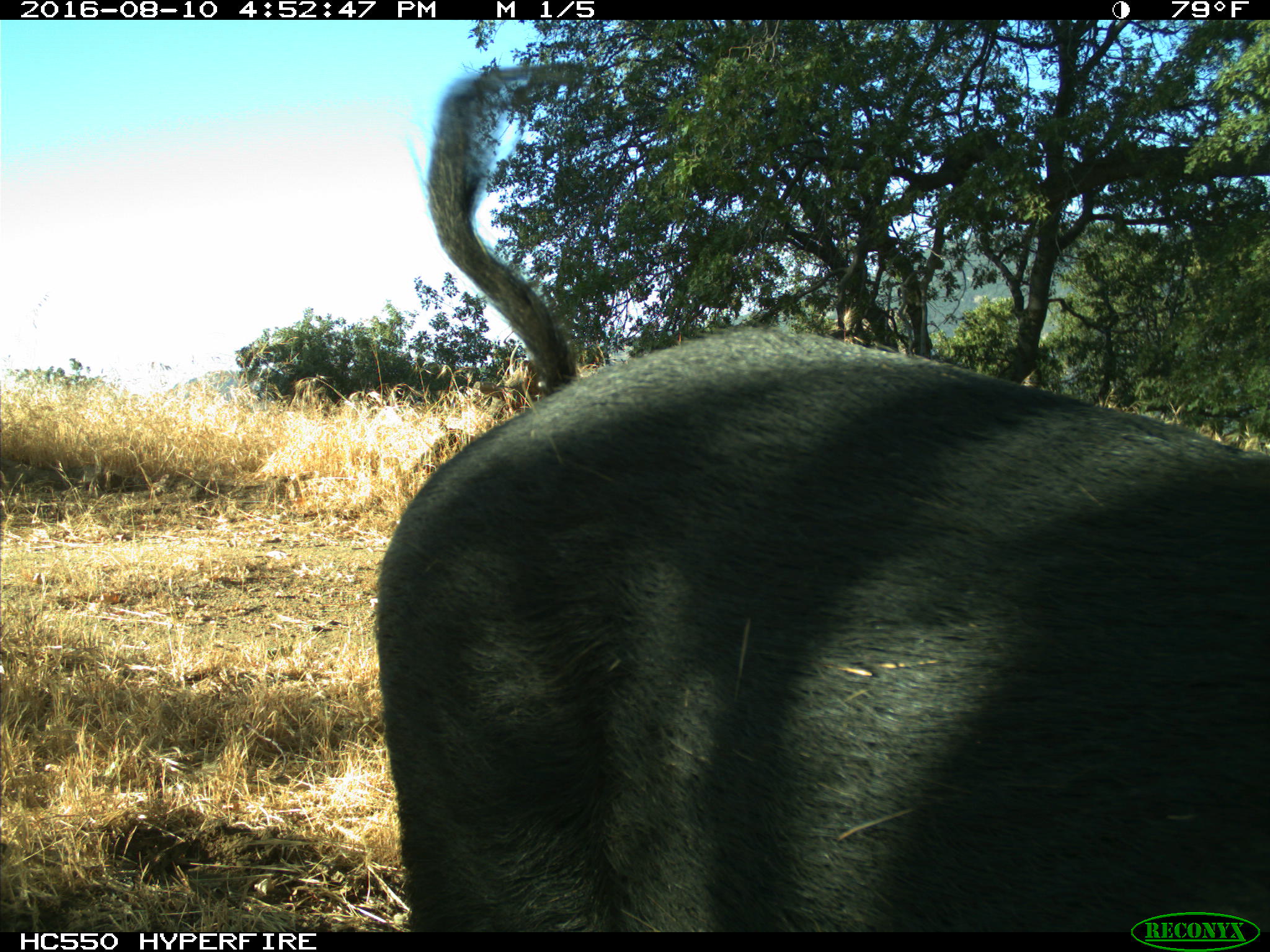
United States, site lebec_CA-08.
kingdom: Animalia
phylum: Chordata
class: Mammalia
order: Artiodactyla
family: Suidae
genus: Sus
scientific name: Sus scrofa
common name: wild boar